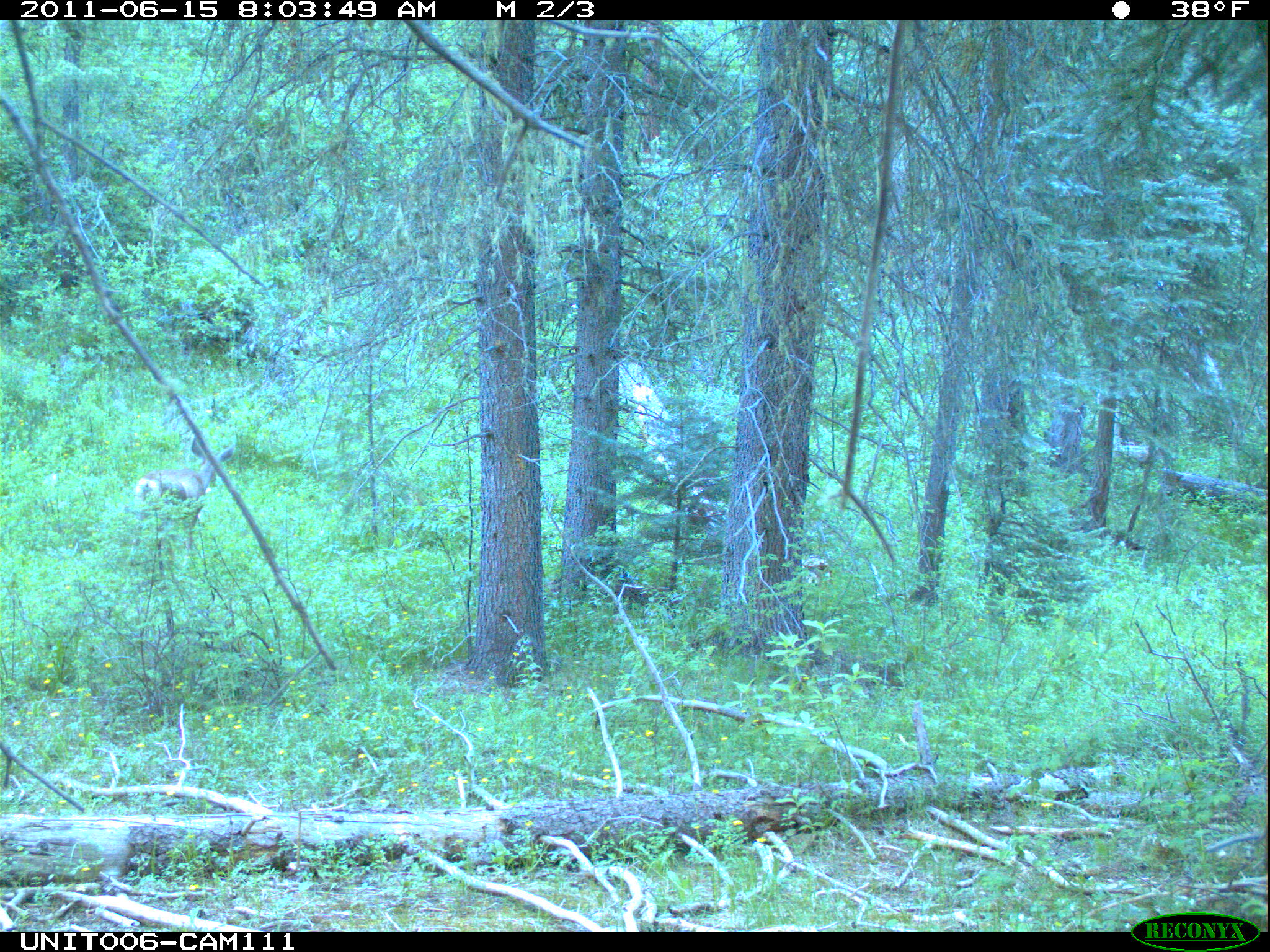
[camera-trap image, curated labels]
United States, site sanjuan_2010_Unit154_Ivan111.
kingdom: Animalia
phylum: Chordata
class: Mammalia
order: Artiodactyla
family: Cervidae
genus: Odocoileus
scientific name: Odocoileus hemionus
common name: mule deer